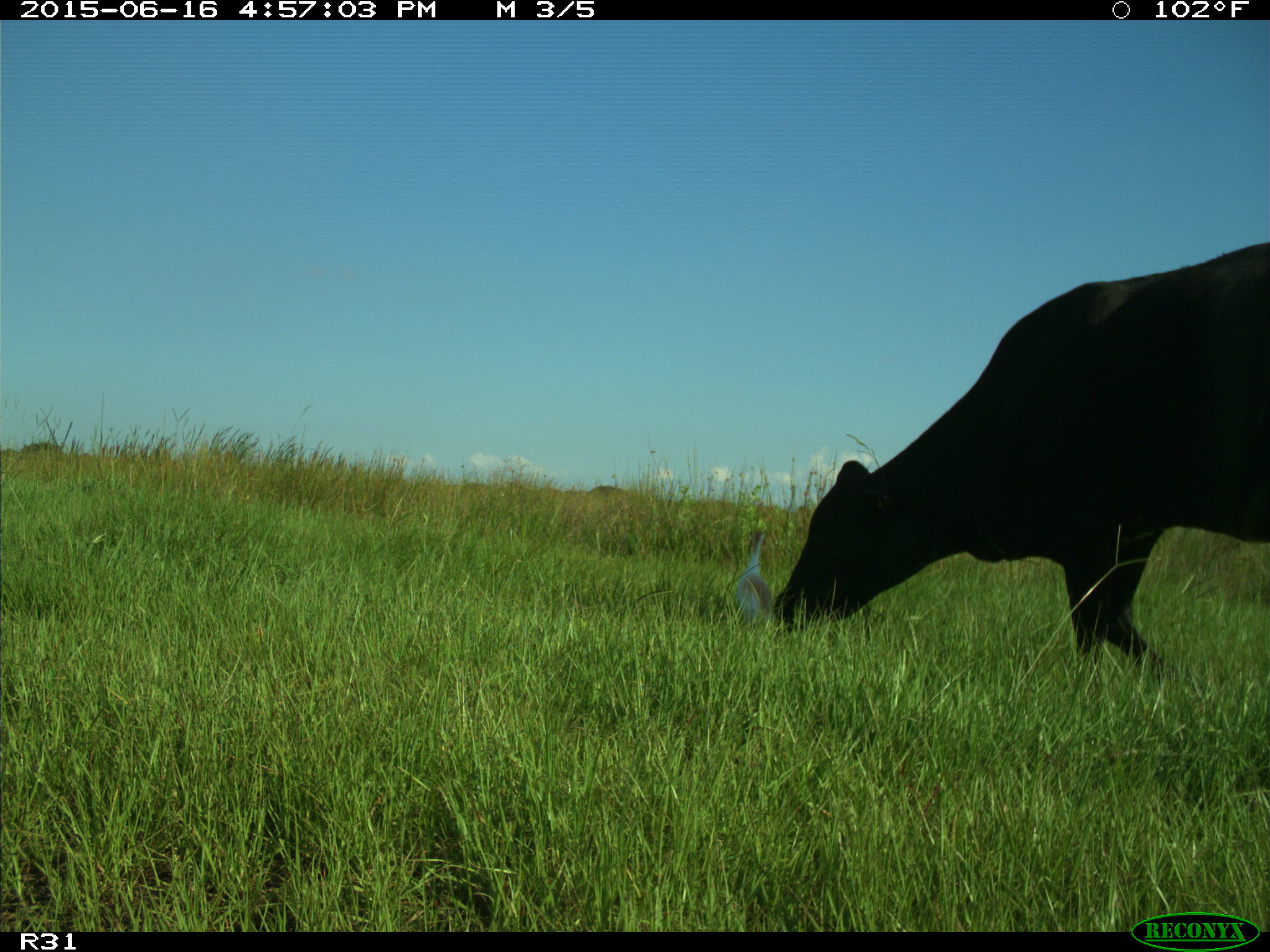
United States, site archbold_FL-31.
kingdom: Animalia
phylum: Chordata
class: Mammalia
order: Artiodactyla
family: Bovidae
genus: Bos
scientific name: Bos taurus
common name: domestic cow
Bos taurus (domestic cow).